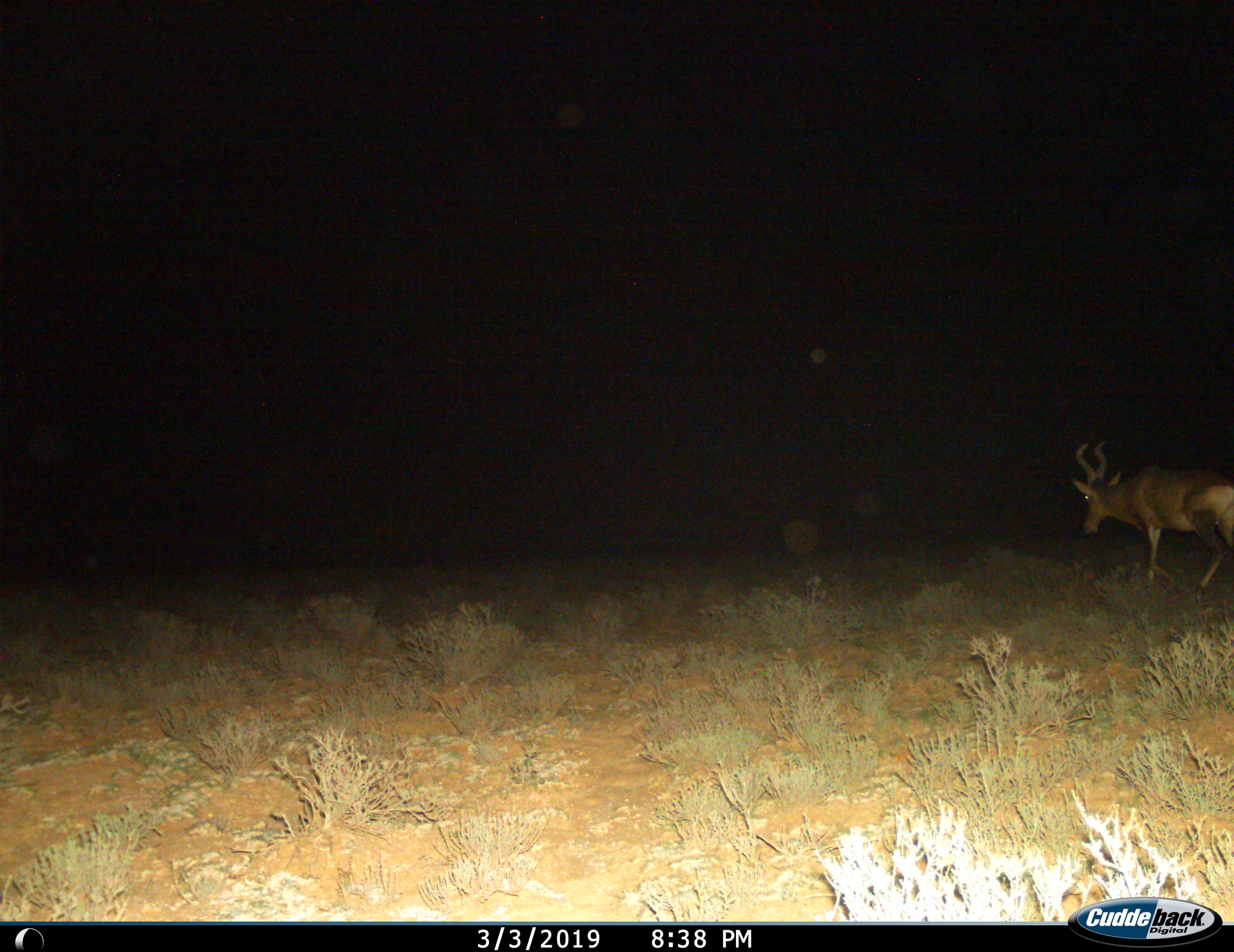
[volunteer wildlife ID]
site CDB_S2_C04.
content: unidentified animal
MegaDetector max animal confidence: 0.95